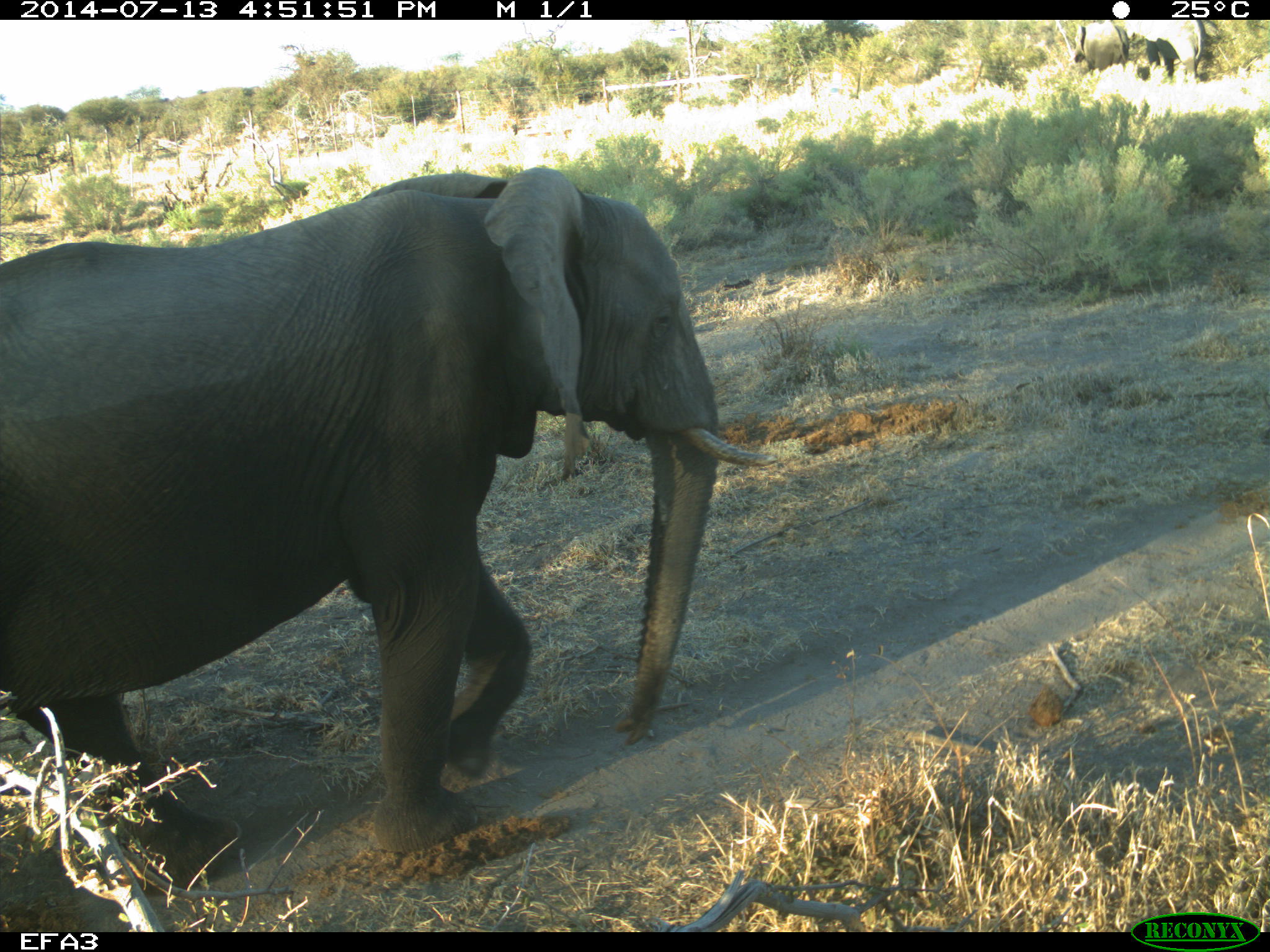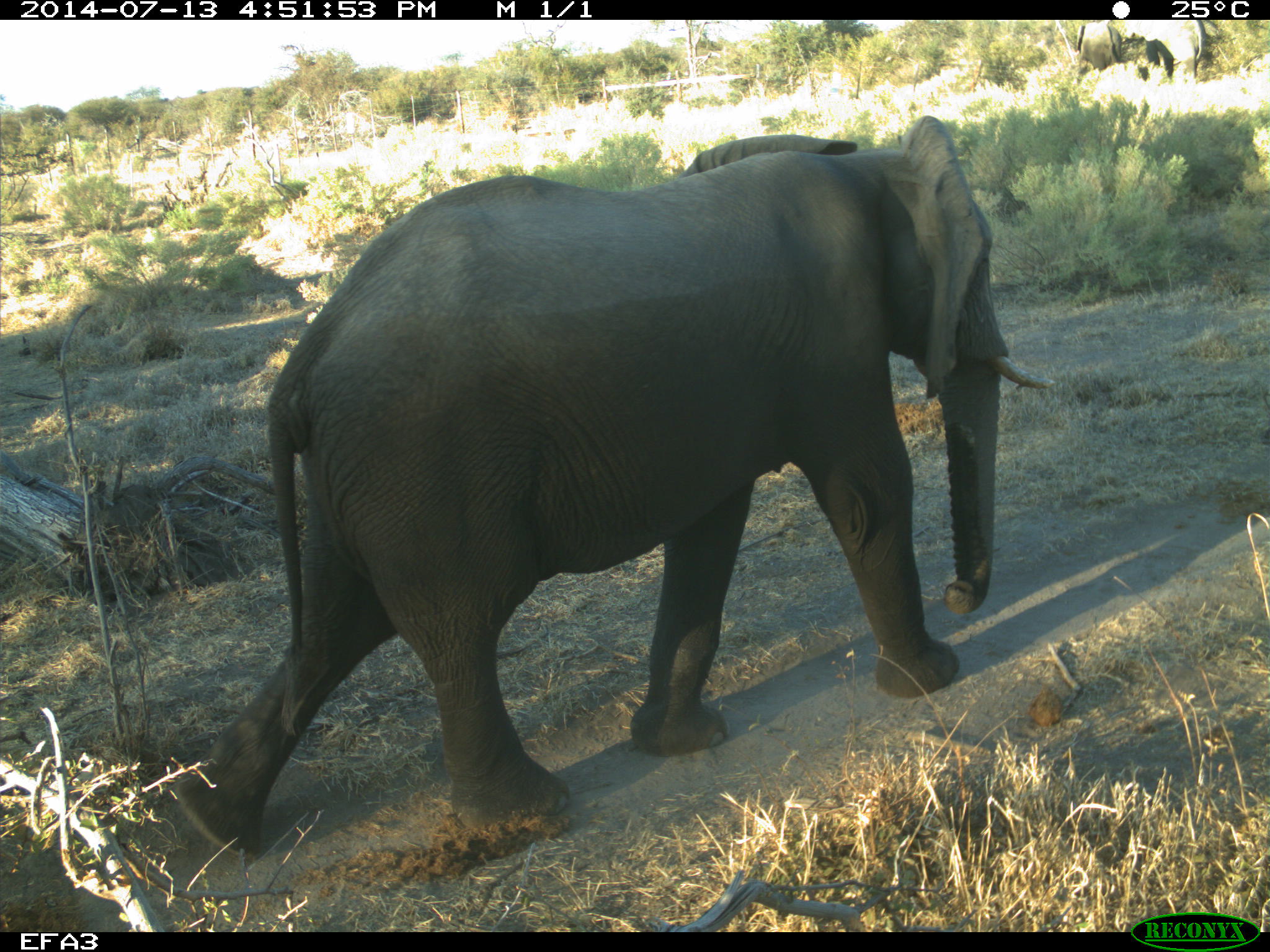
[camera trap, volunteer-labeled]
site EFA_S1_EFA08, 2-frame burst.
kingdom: Animalia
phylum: Chordata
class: Mammalia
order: Proboscidea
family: Elephantidae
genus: Loxodonta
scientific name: Loxodonta africana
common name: african bush elephant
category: elephant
Elephant (african bush elephant) (Loxodonta africana), count 1. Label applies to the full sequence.